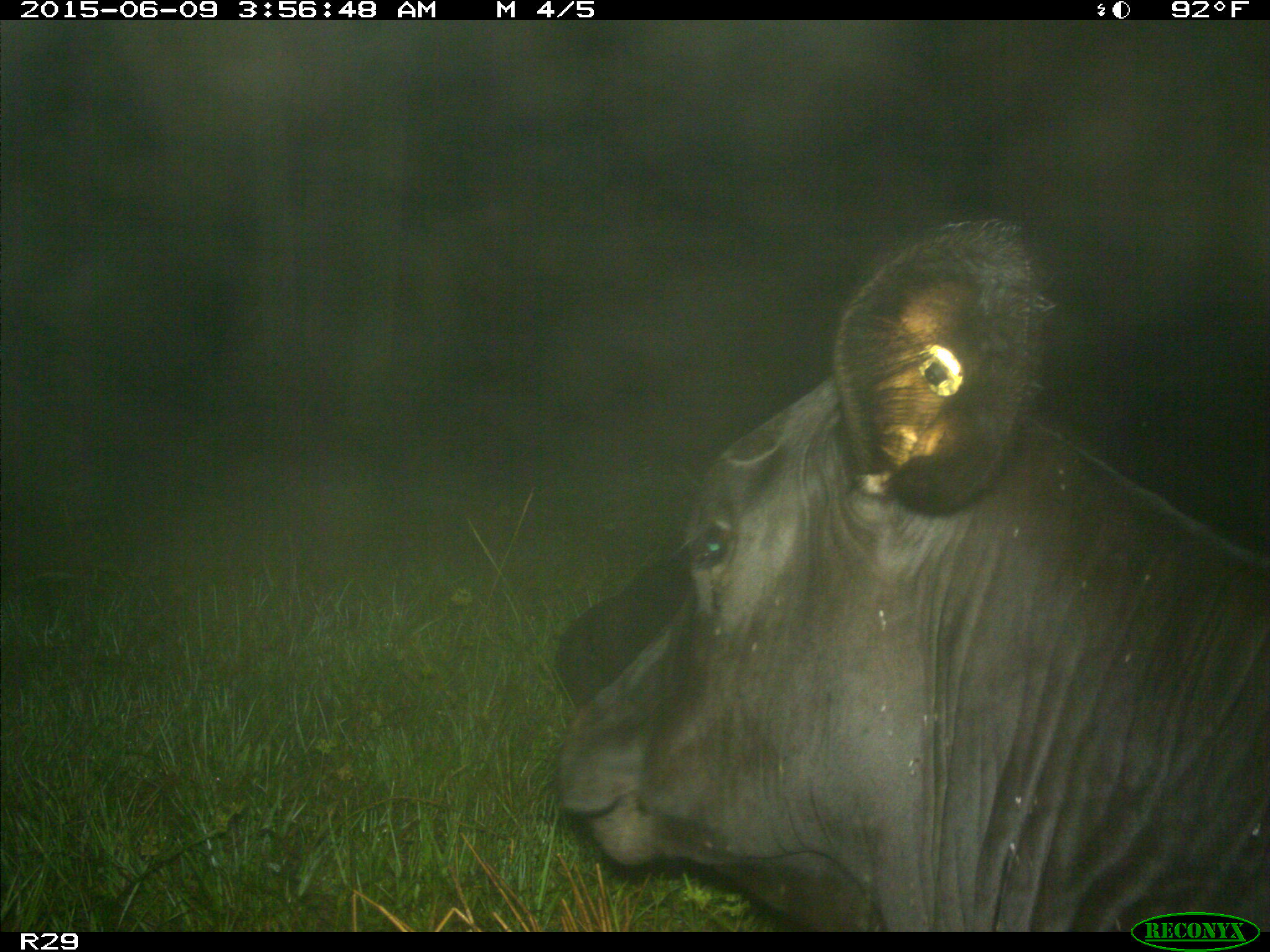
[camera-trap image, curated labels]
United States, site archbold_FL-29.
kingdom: Animalia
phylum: Chordata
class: Mammalia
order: Artiodactyla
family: Bovidae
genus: Bos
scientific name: Bos taurus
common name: domestic cow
Bos taurus (domestic cow).